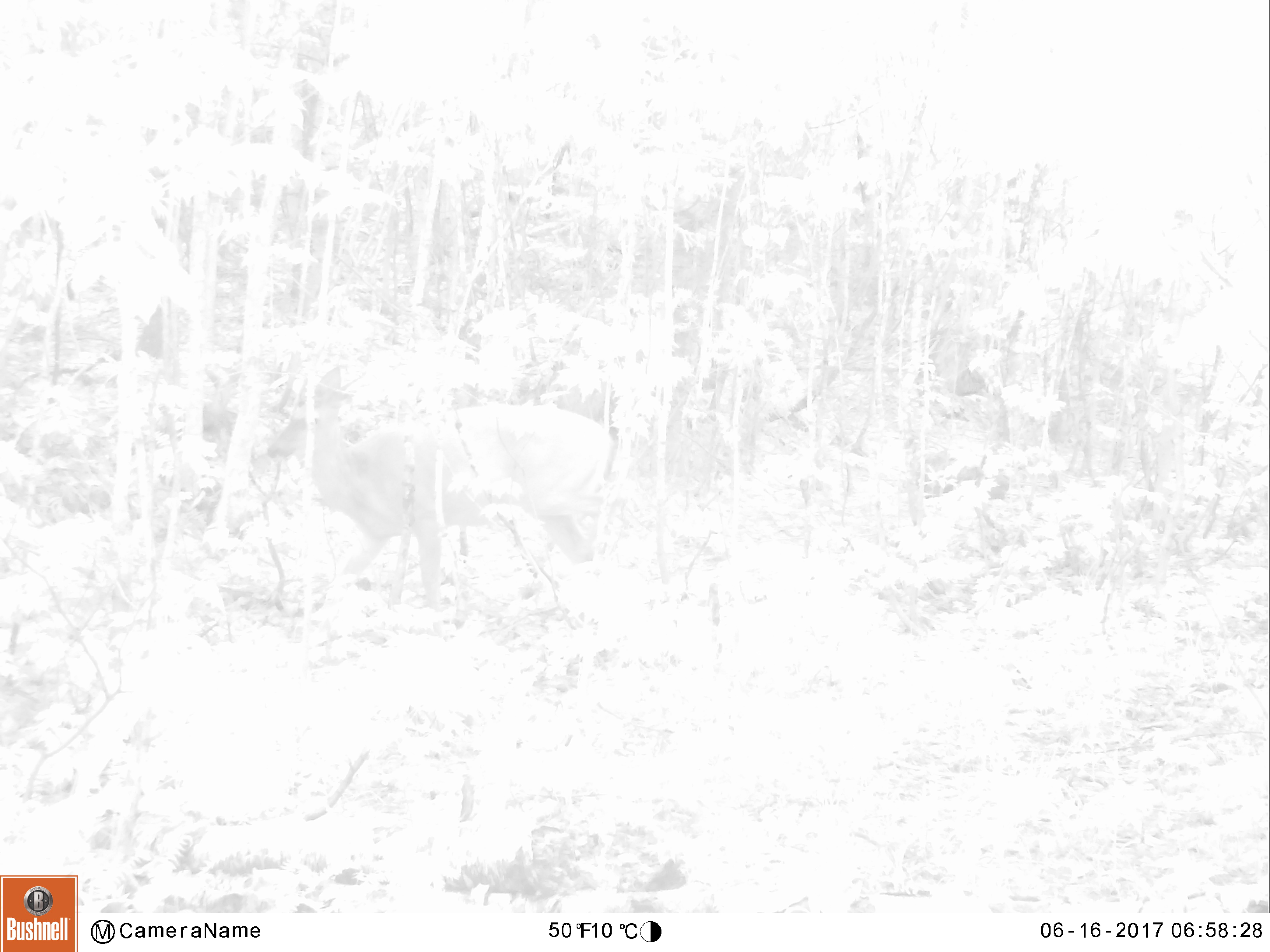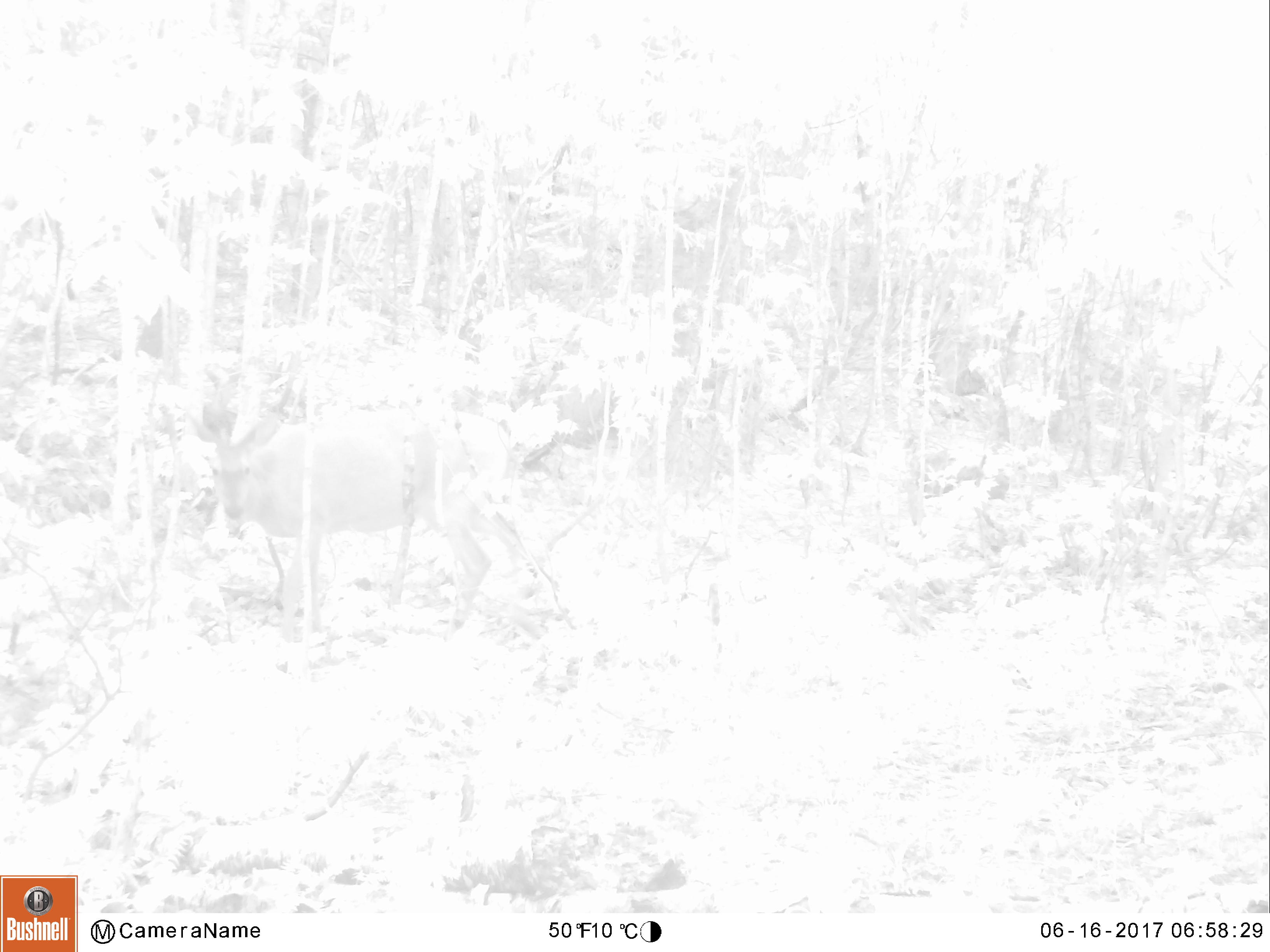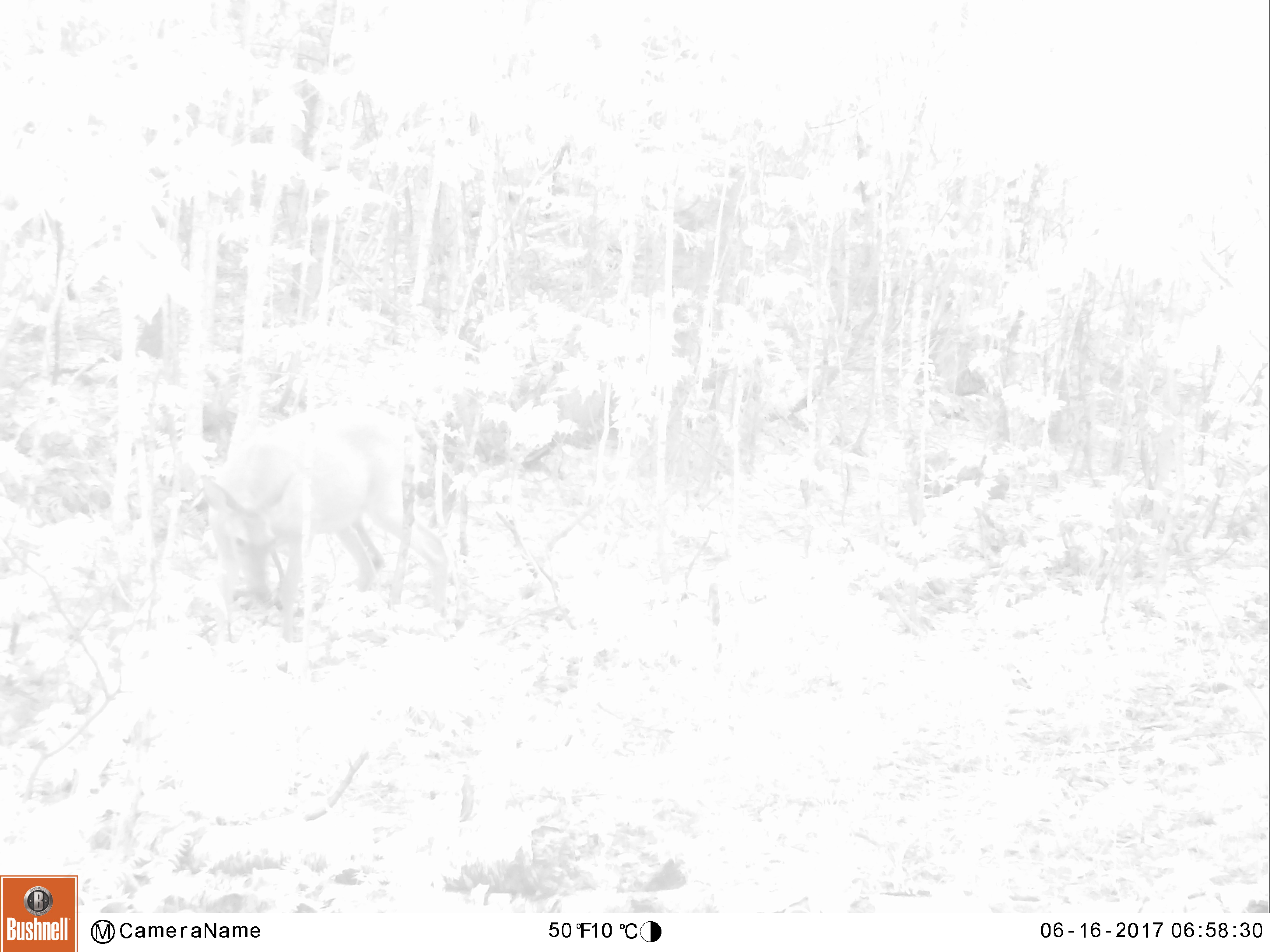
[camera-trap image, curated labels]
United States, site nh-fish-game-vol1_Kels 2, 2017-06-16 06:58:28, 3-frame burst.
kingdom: Animalia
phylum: Chordata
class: Mammalia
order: Artiodactyla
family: Cervidae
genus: Odocoileus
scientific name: Odocoileus virginianus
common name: white-tailed deer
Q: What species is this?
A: White-tailed deer (Odocoileus virginianus).